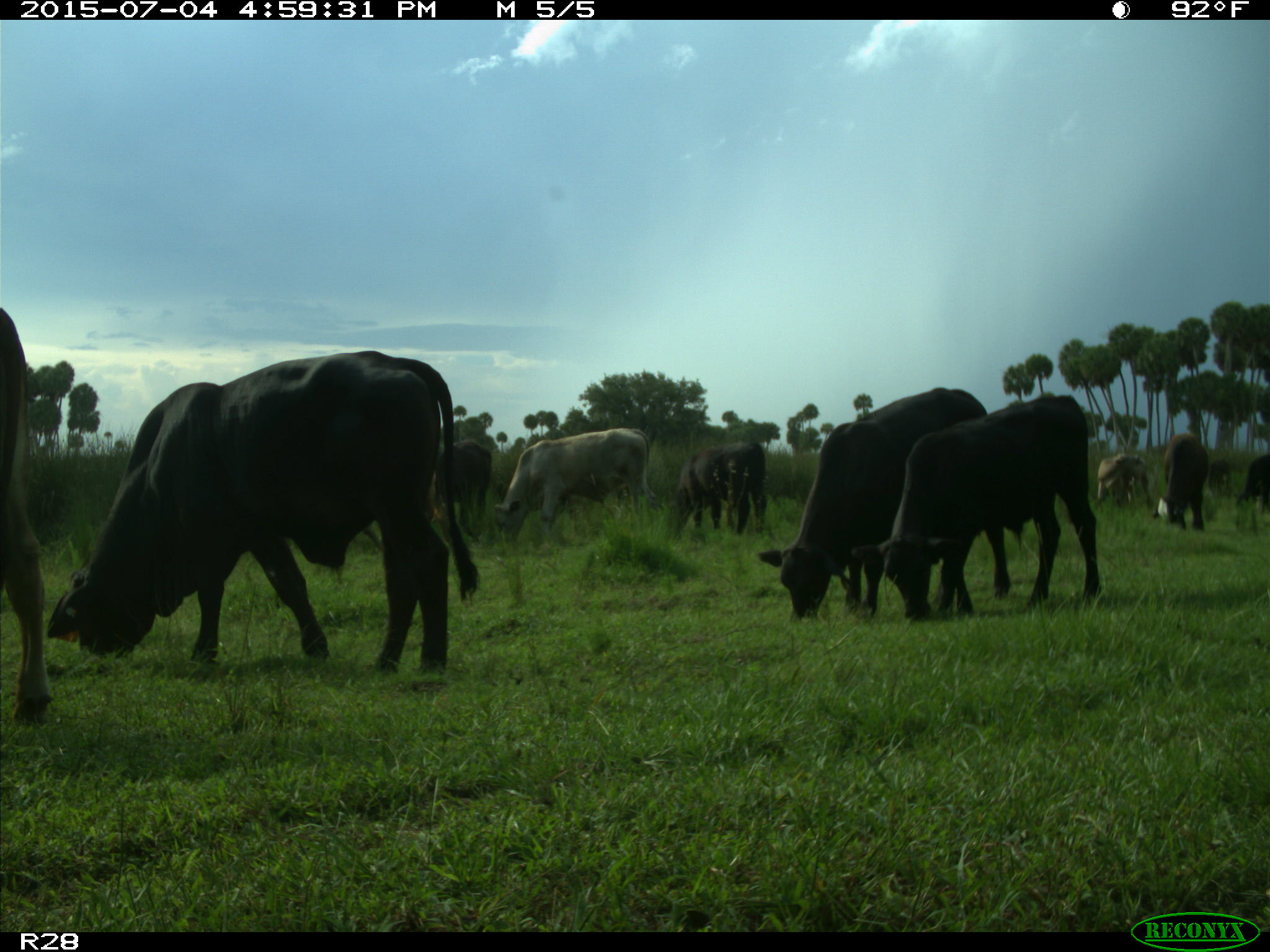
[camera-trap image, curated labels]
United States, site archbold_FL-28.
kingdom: Animalia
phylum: Chordata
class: Mammalia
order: Artiodactyla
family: Bovidae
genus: Bos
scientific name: Bos taurus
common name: domestic cow